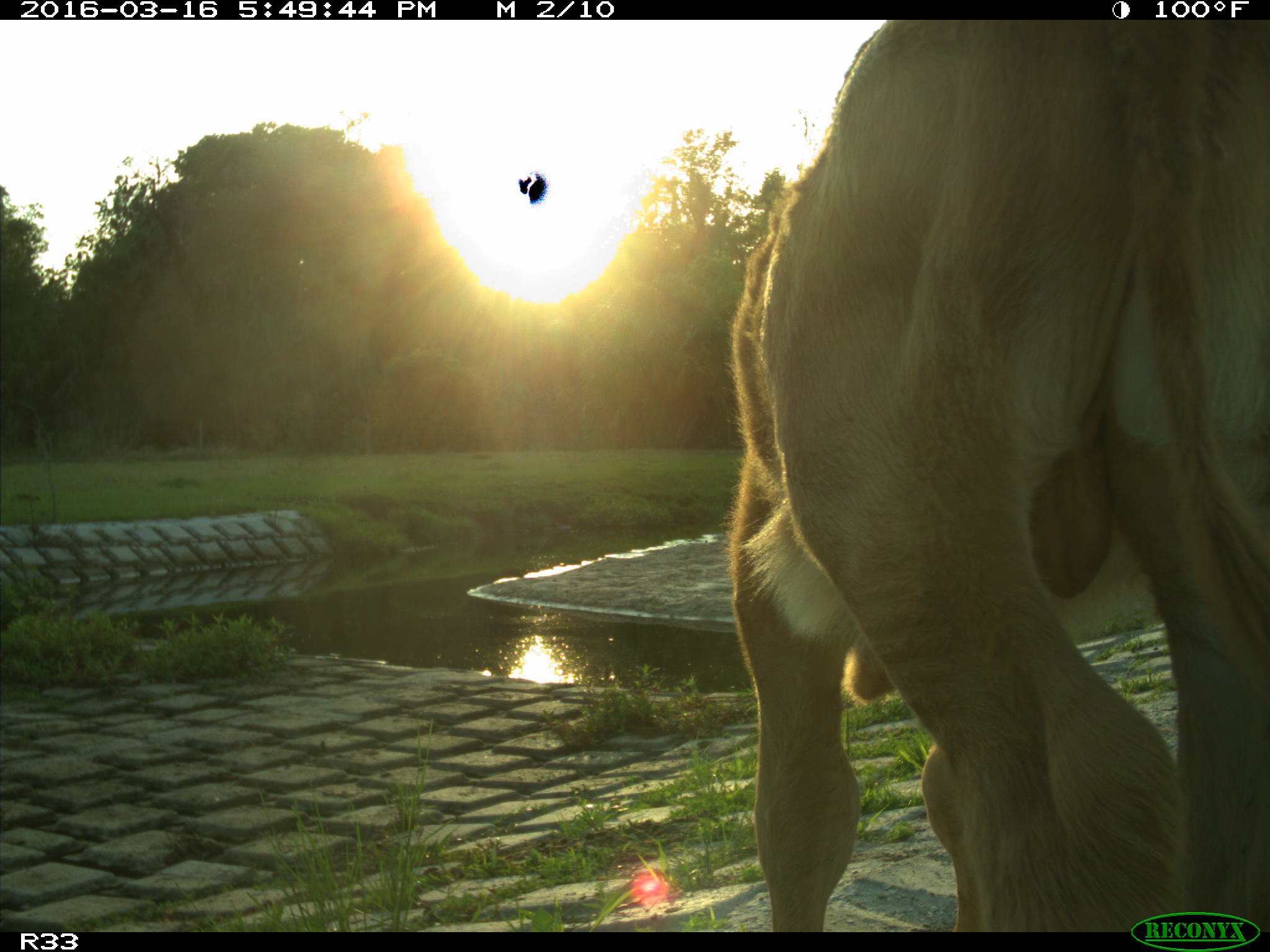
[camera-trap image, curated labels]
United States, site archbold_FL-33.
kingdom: Animalia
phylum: Chordata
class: Mammalia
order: Artiodactyla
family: Bovidae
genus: Bos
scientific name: Bos taurus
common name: domestic cow